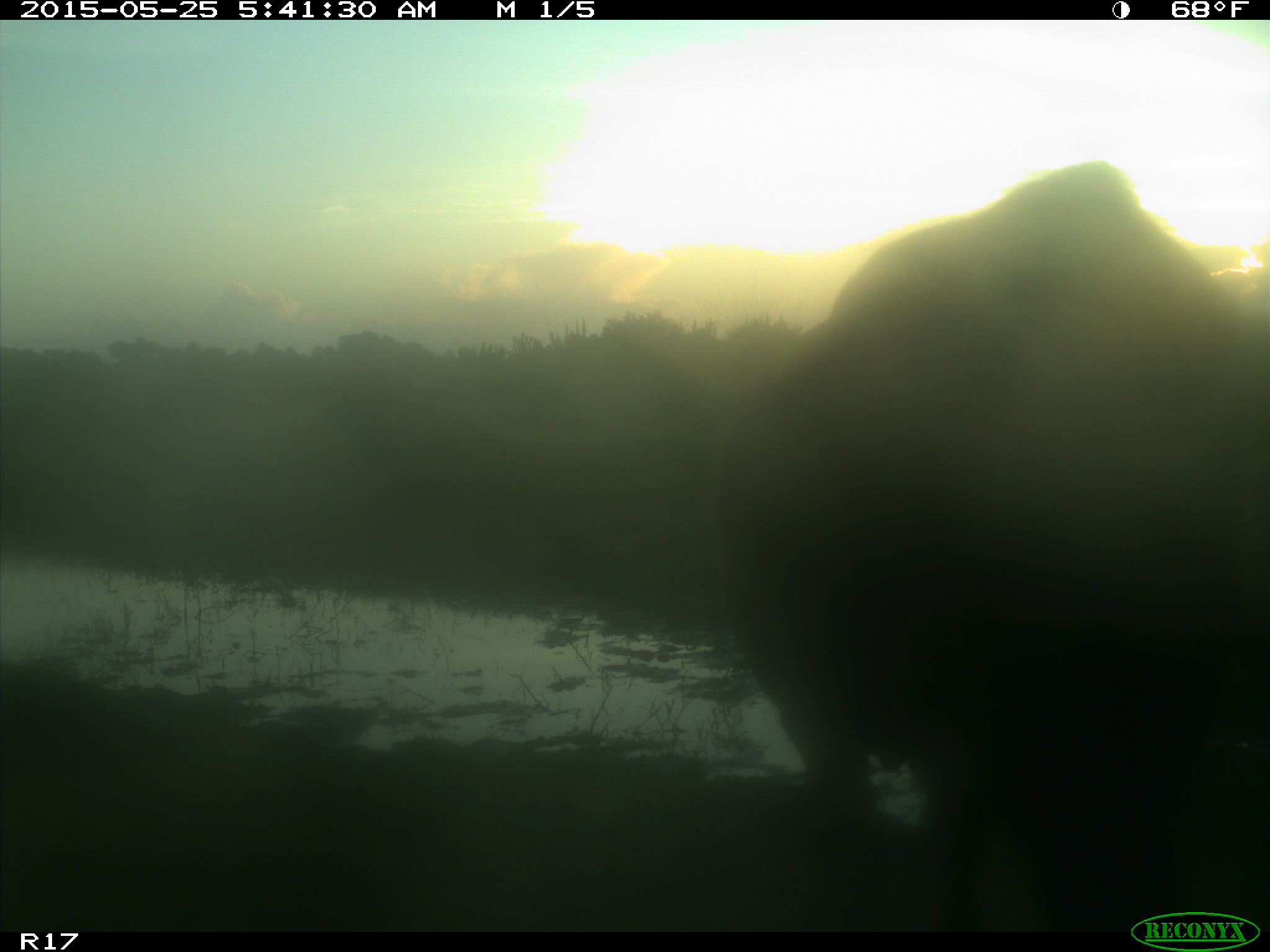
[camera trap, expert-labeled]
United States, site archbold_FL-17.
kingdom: Animalia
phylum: Chordata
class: Mammalia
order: Artiodactyla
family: Bovidae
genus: Bos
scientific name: Bos taurus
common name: domestic cow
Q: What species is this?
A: Bos taurus (domestic cow).